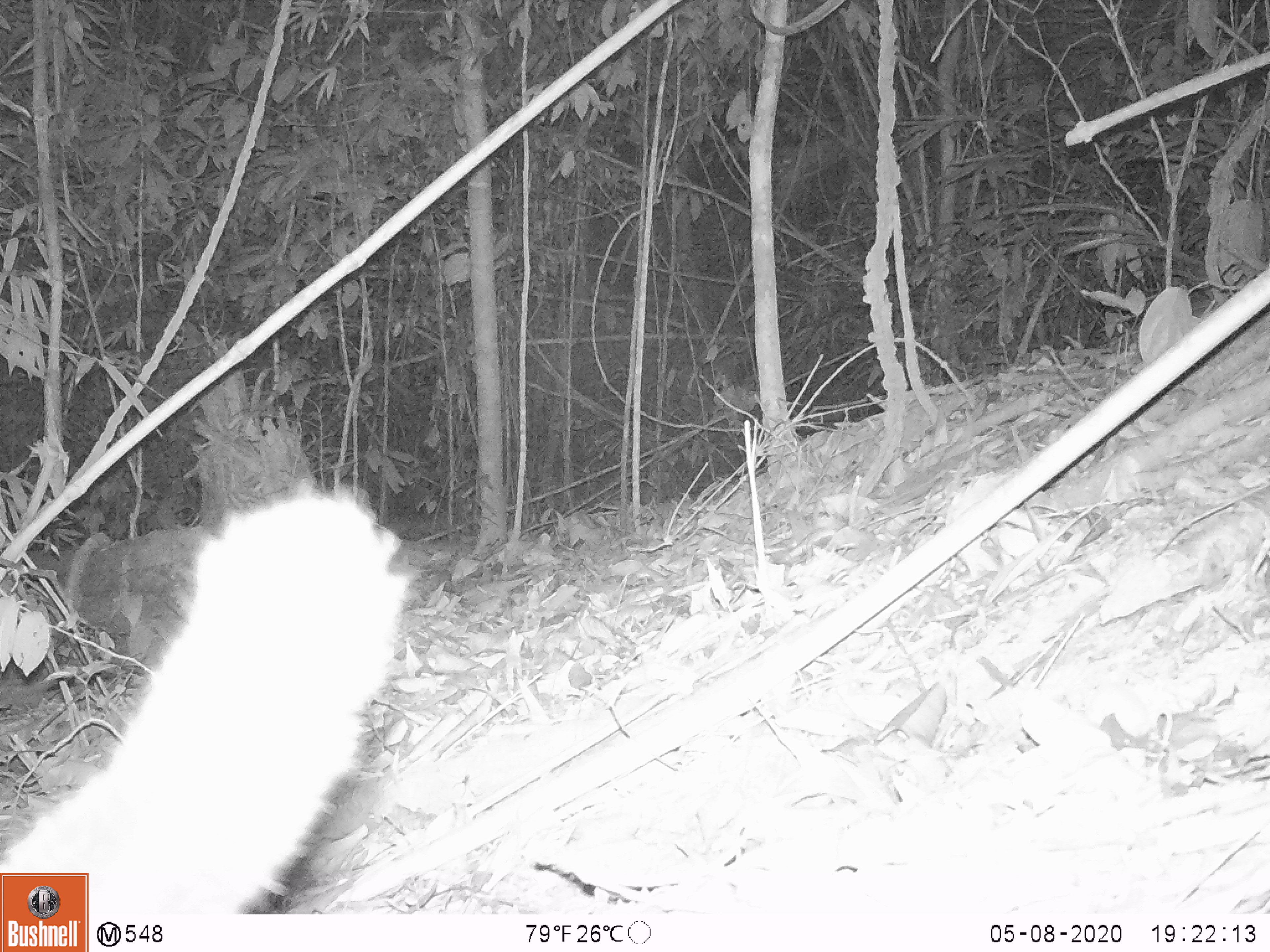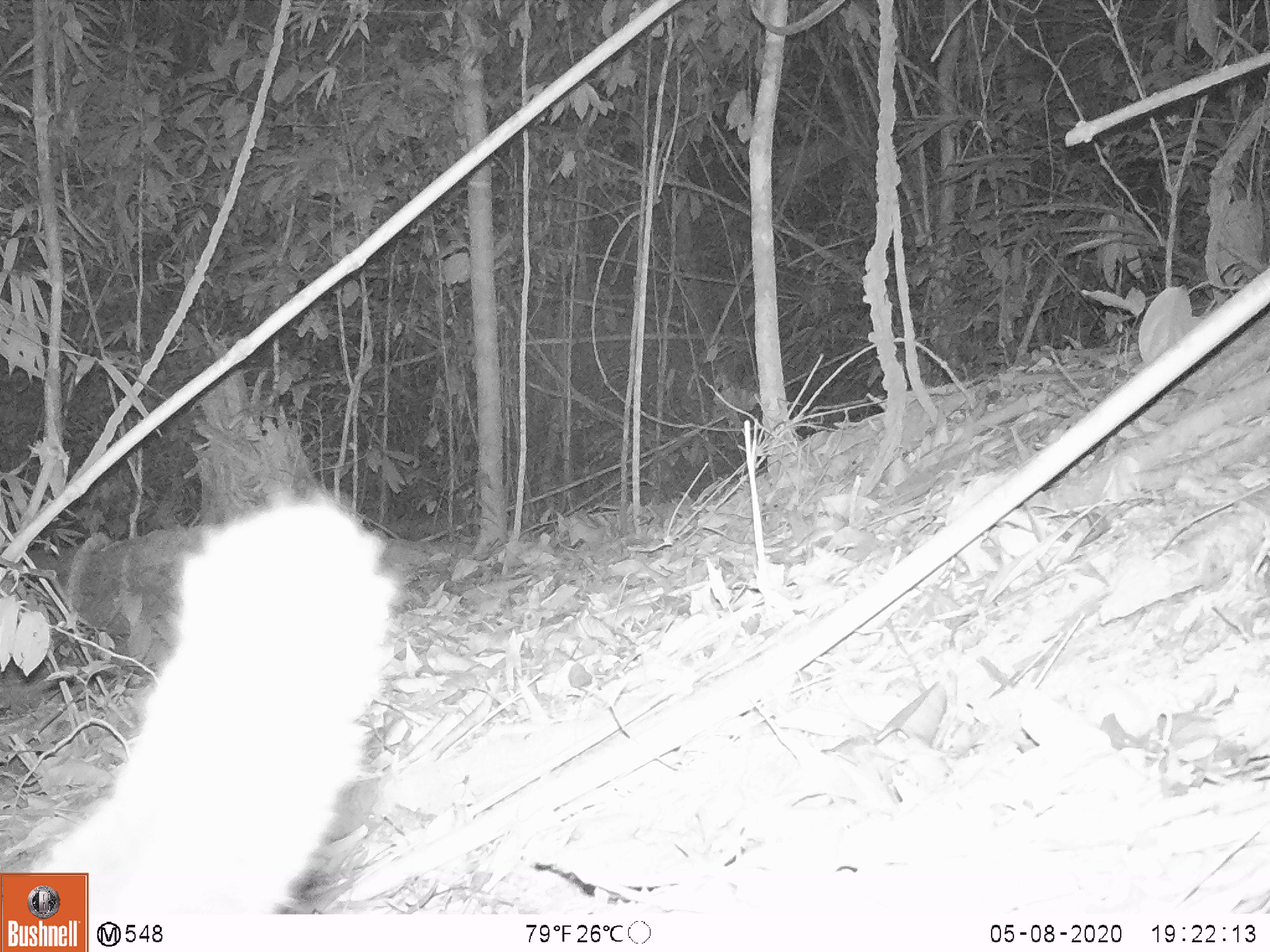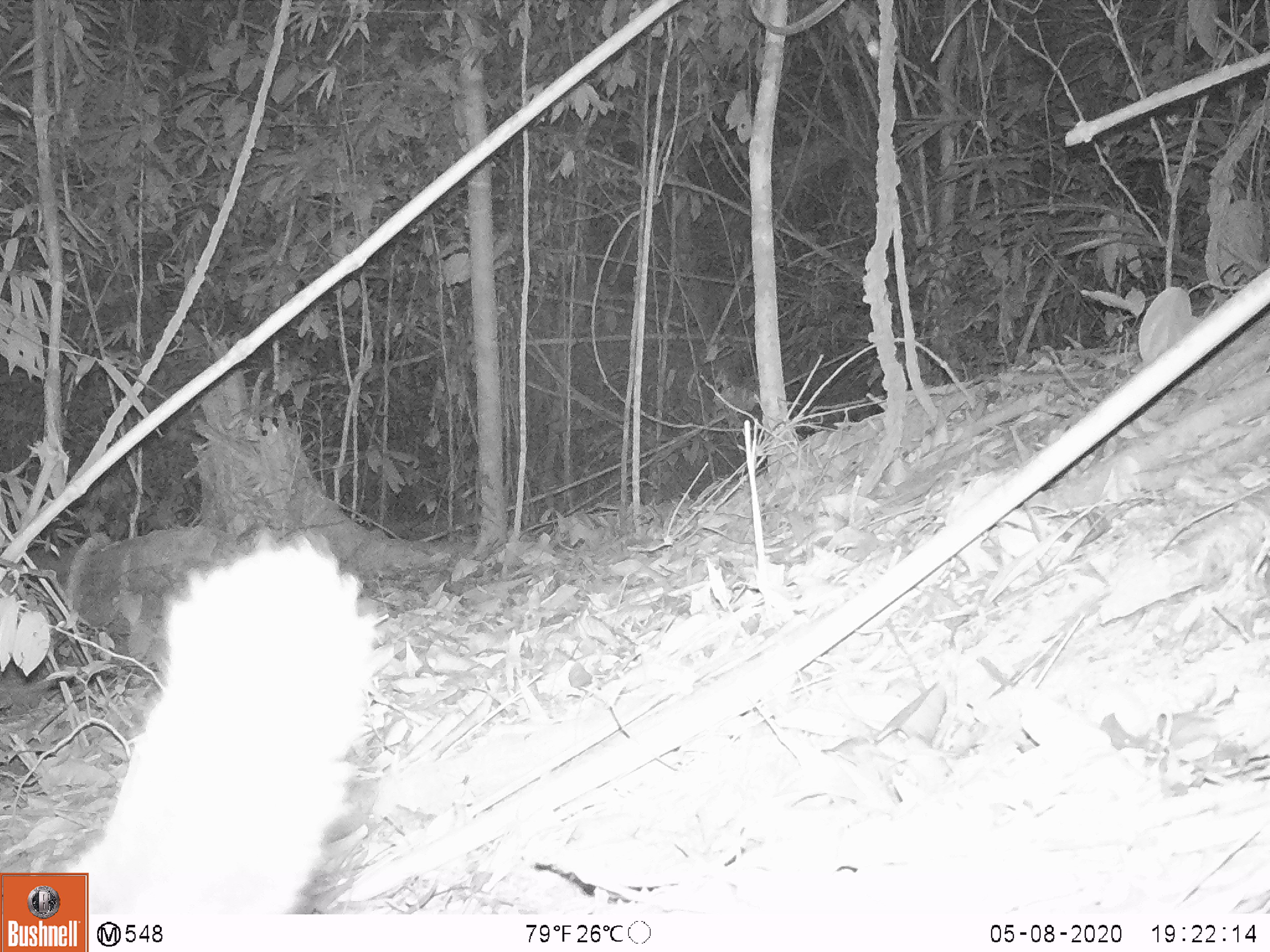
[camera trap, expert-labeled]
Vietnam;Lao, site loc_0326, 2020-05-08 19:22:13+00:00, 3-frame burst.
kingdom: Animalia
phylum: Chordata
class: Mammalia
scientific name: Mammalia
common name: mammal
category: unidentified small mammal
Unidentified small mammal (mammal) (Mammalia). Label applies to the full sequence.